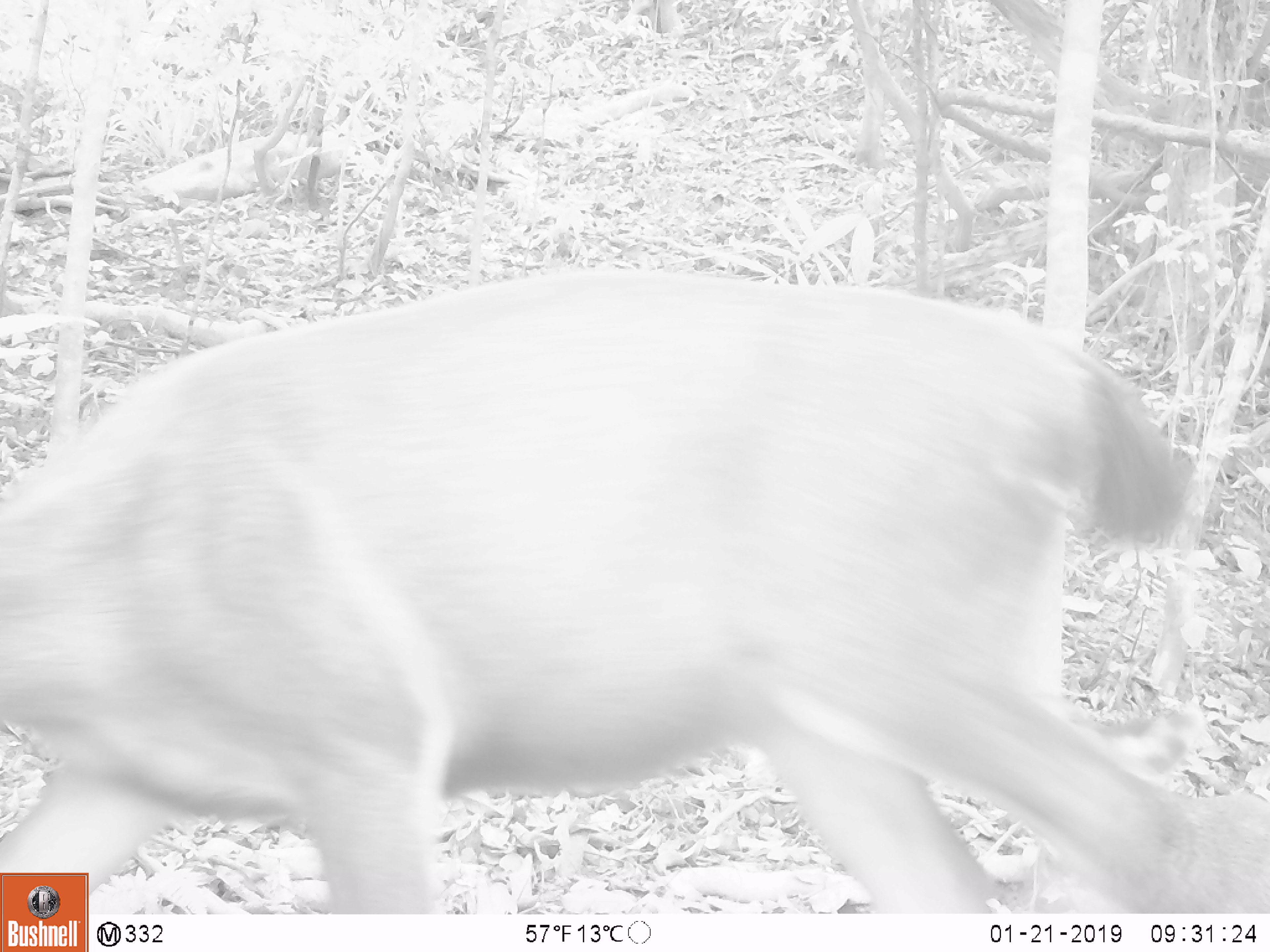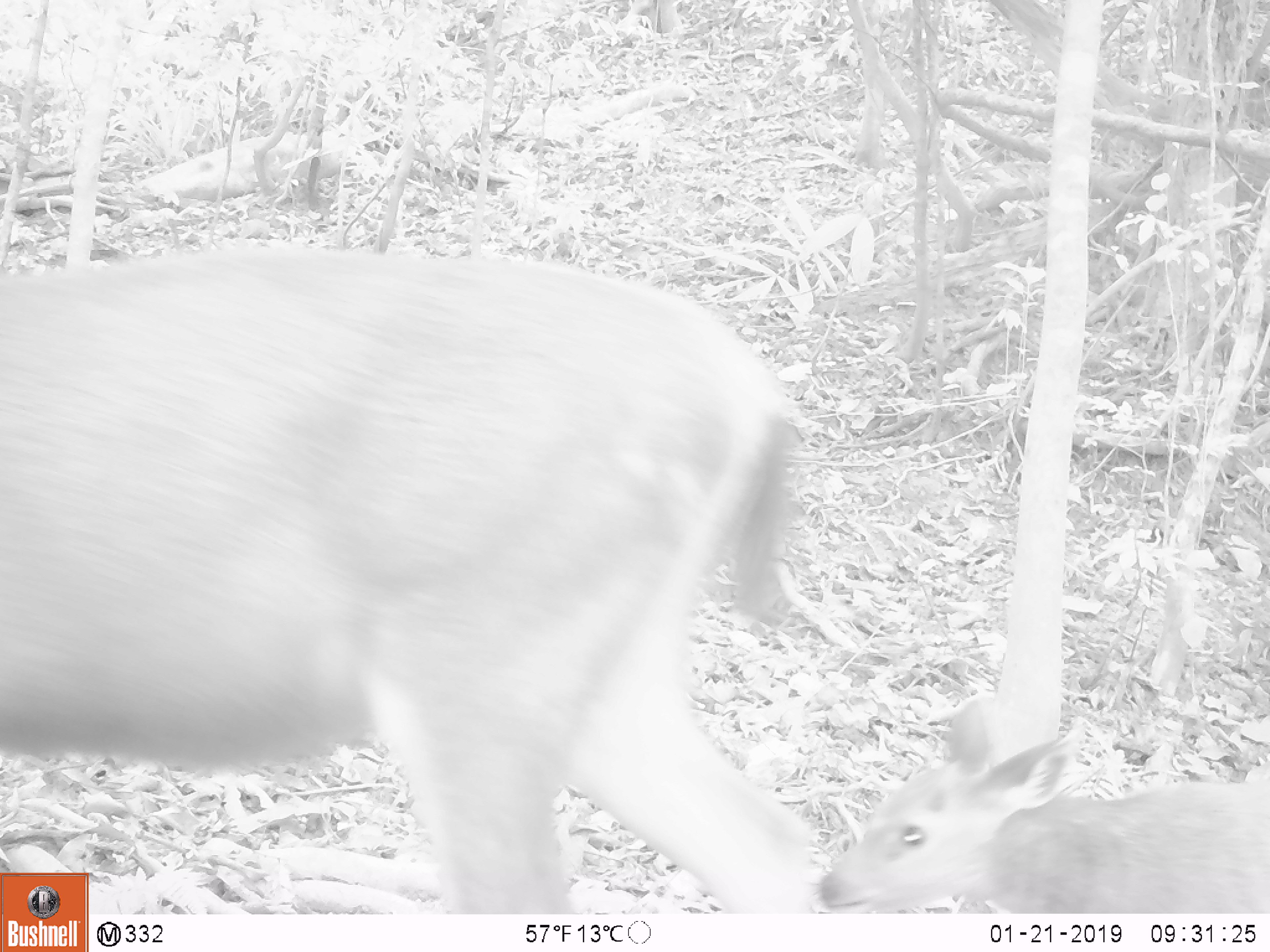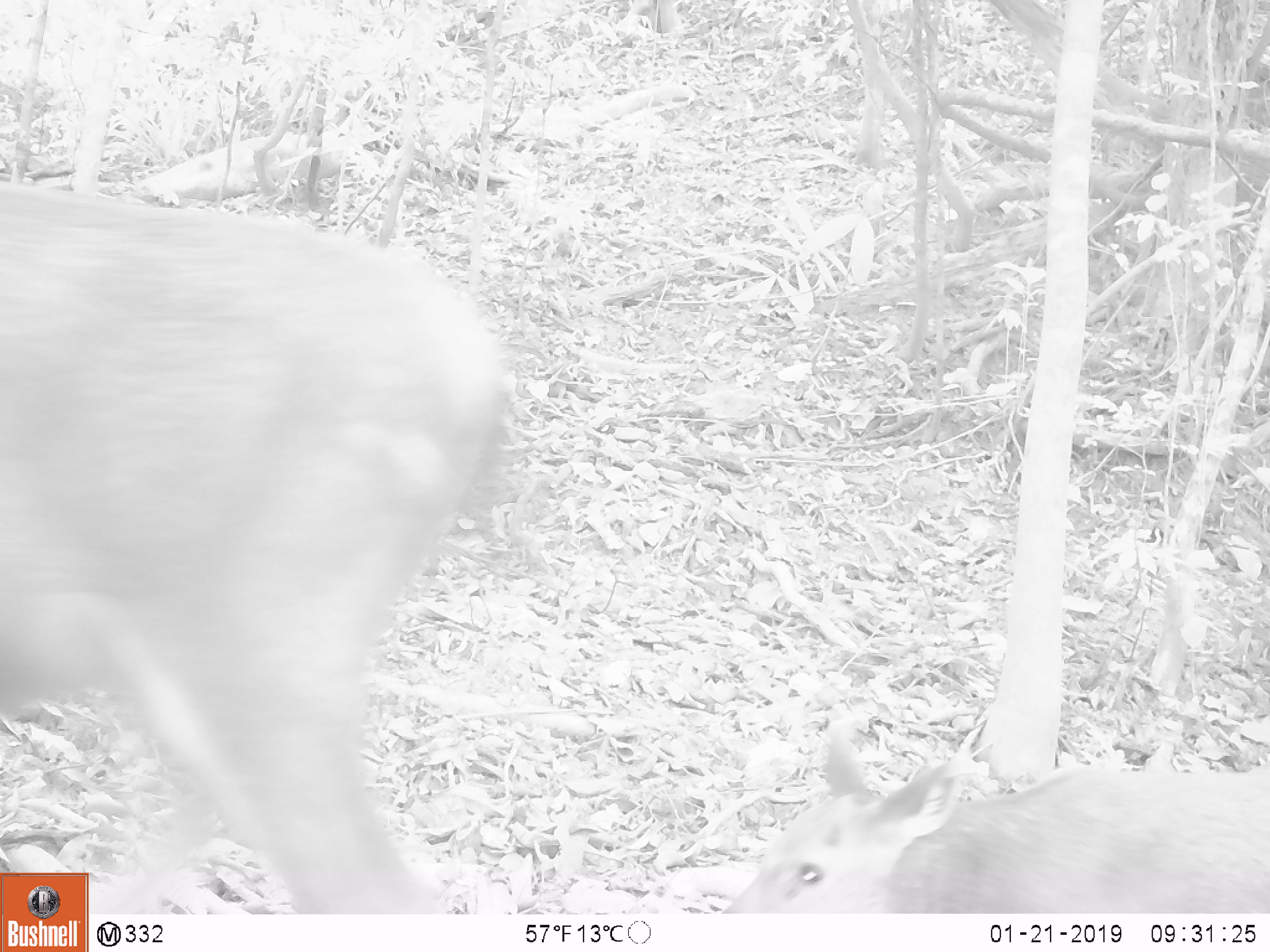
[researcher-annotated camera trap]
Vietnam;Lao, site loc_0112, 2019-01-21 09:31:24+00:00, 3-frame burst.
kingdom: Animalia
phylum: Chordata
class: Mammalia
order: Artiodactyla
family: Cervidae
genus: Rusa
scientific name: Rusa unicolor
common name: sambar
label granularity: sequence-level